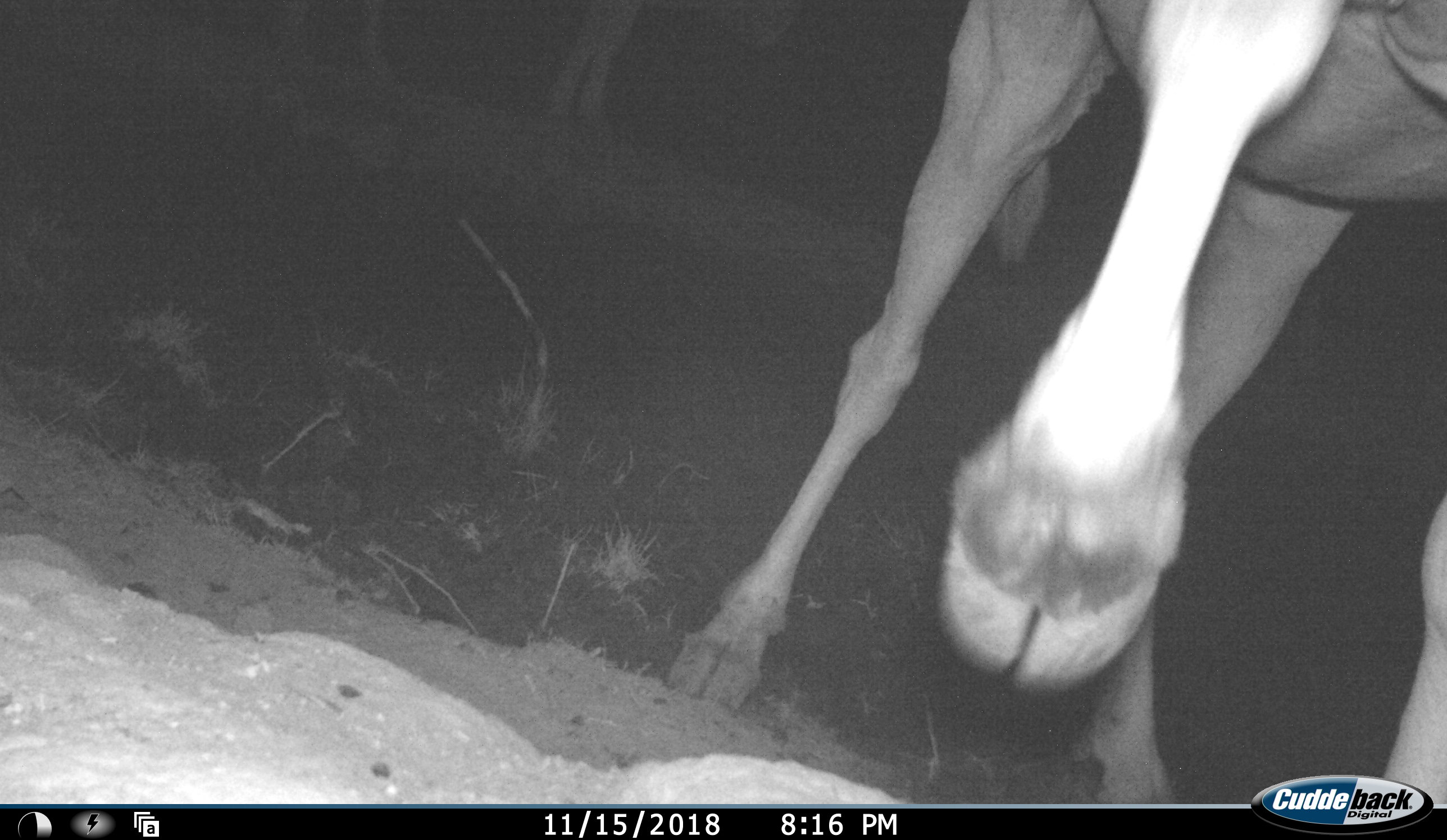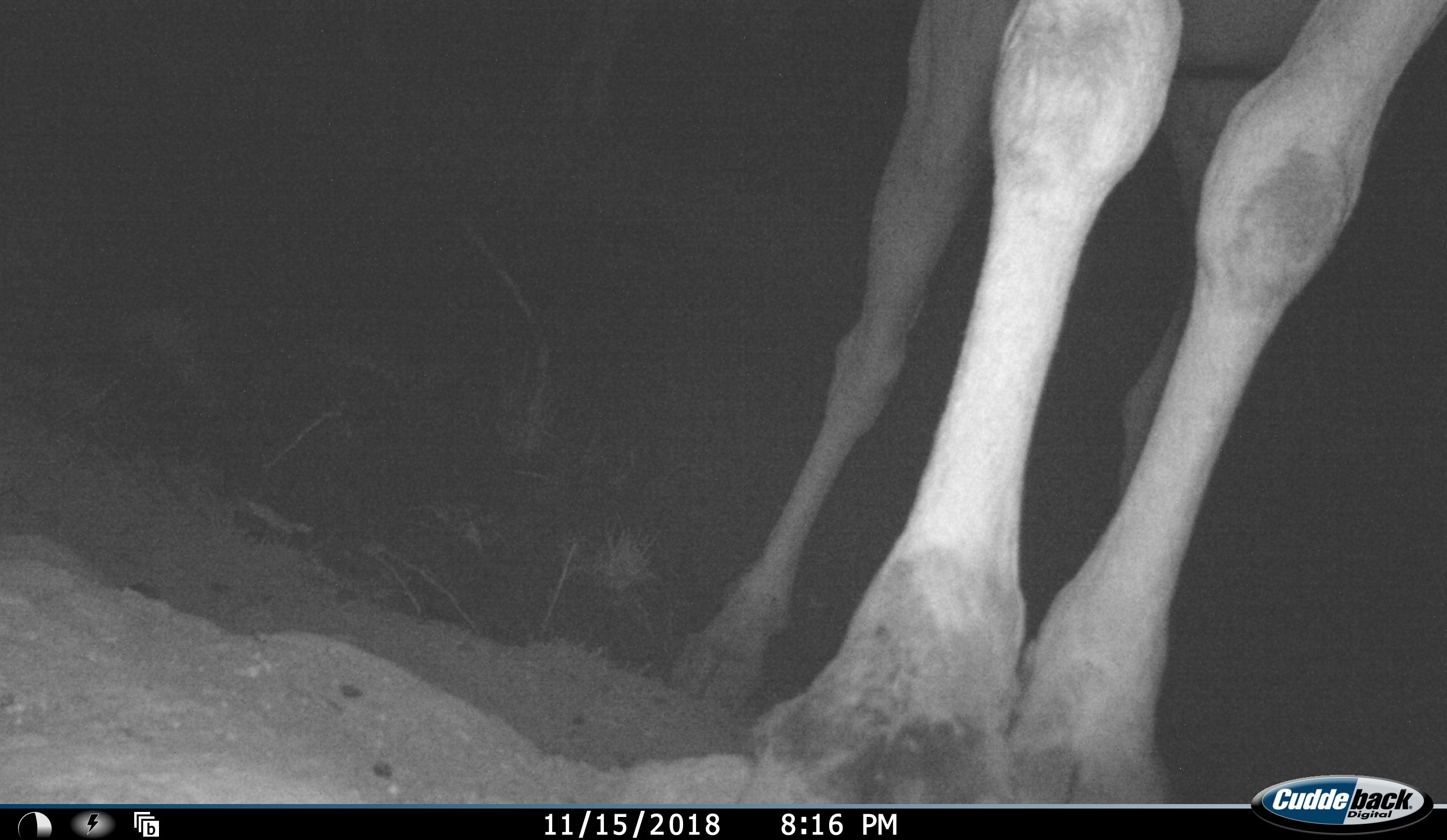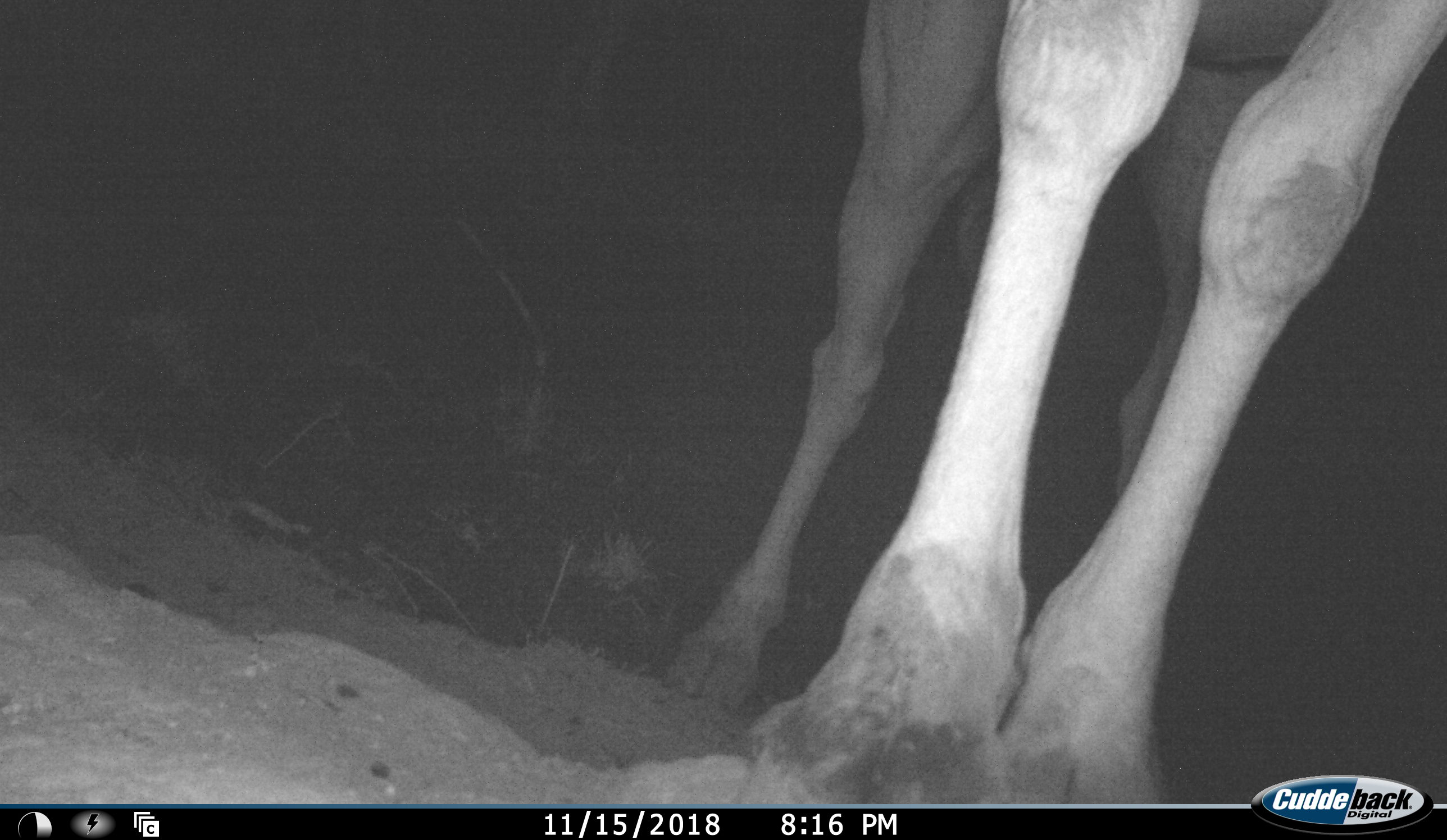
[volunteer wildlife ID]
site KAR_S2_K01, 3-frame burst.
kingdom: Animalia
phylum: Chordata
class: Mammalia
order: Artiodactyla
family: Bovidae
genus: Tragelaphus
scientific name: Tragelaphus oryx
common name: eland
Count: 2.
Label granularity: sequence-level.